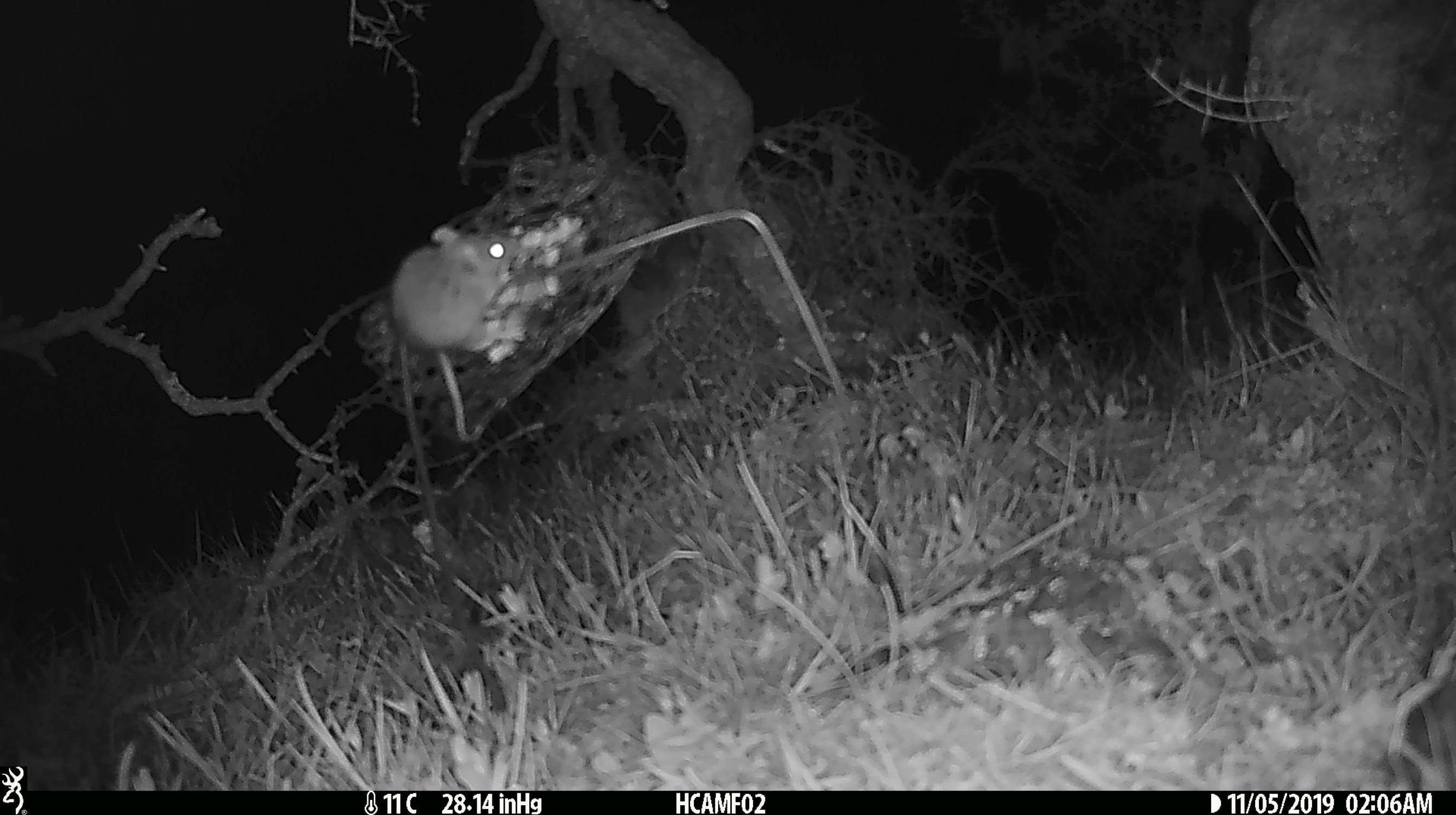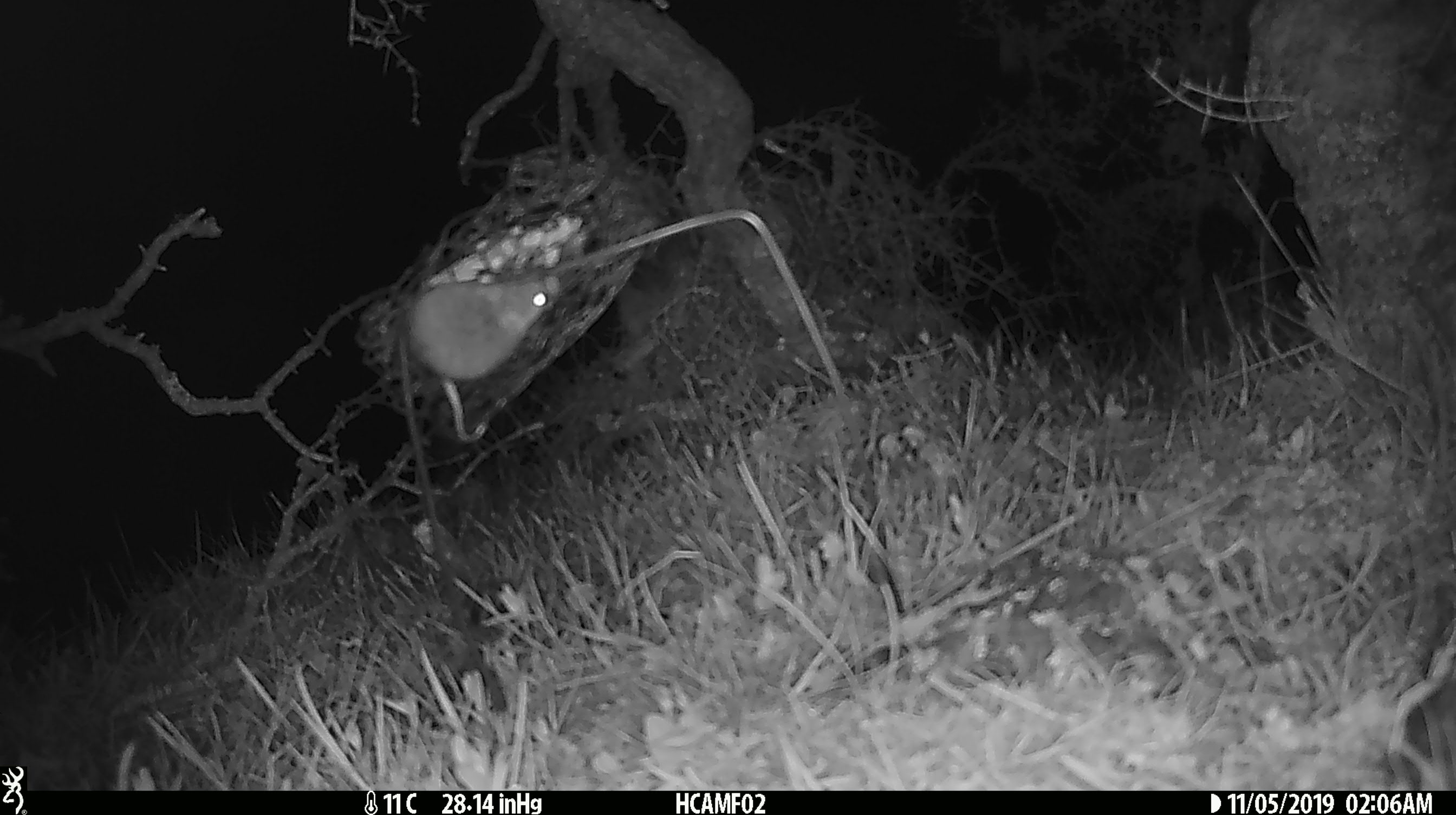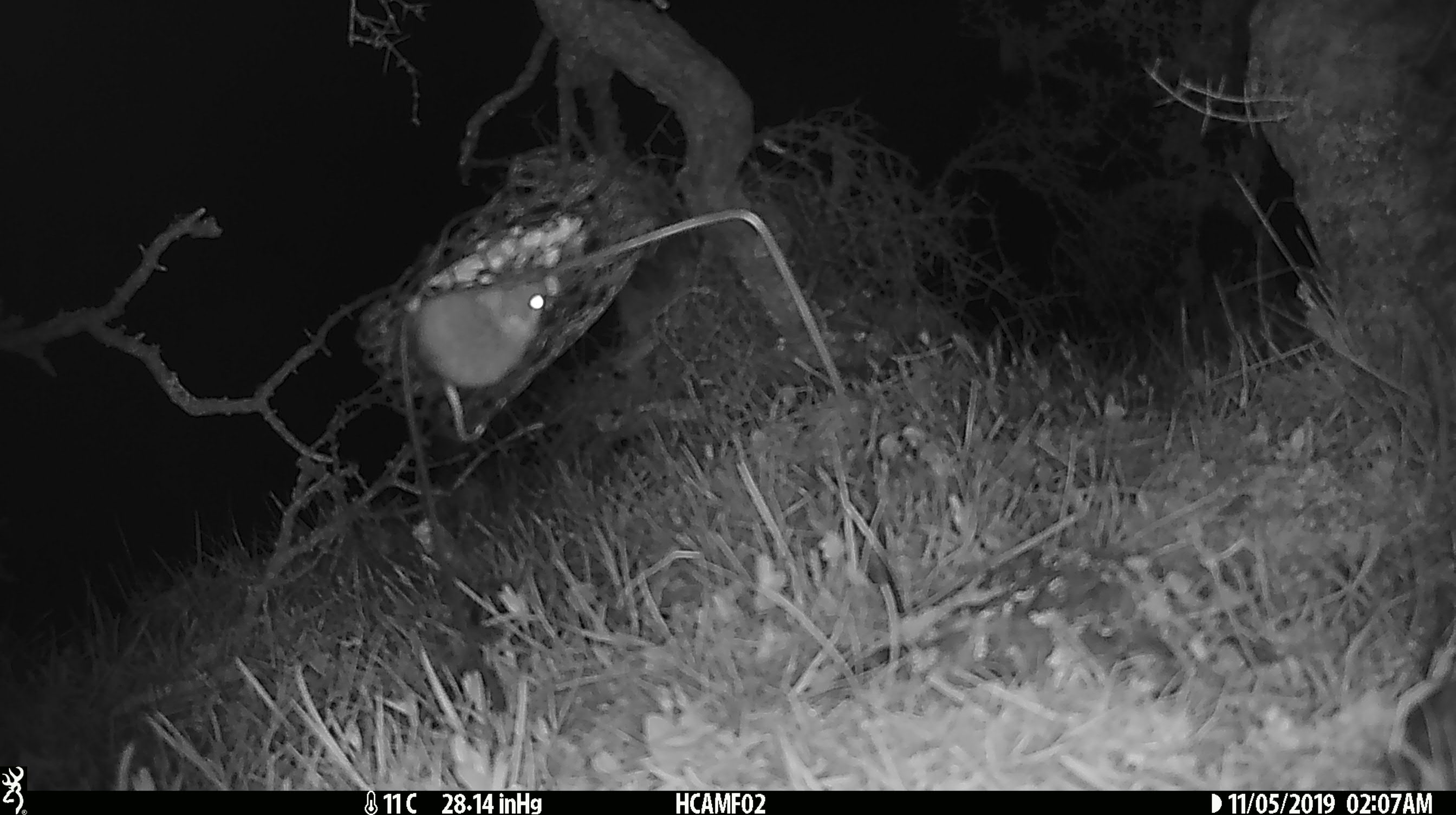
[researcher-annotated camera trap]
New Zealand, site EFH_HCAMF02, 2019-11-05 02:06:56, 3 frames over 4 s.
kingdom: Animalia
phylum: Chordata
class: Mammalia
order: Rodentia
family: Muridae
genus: Mus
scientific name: Mus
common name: mouse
Mouse (Mus).